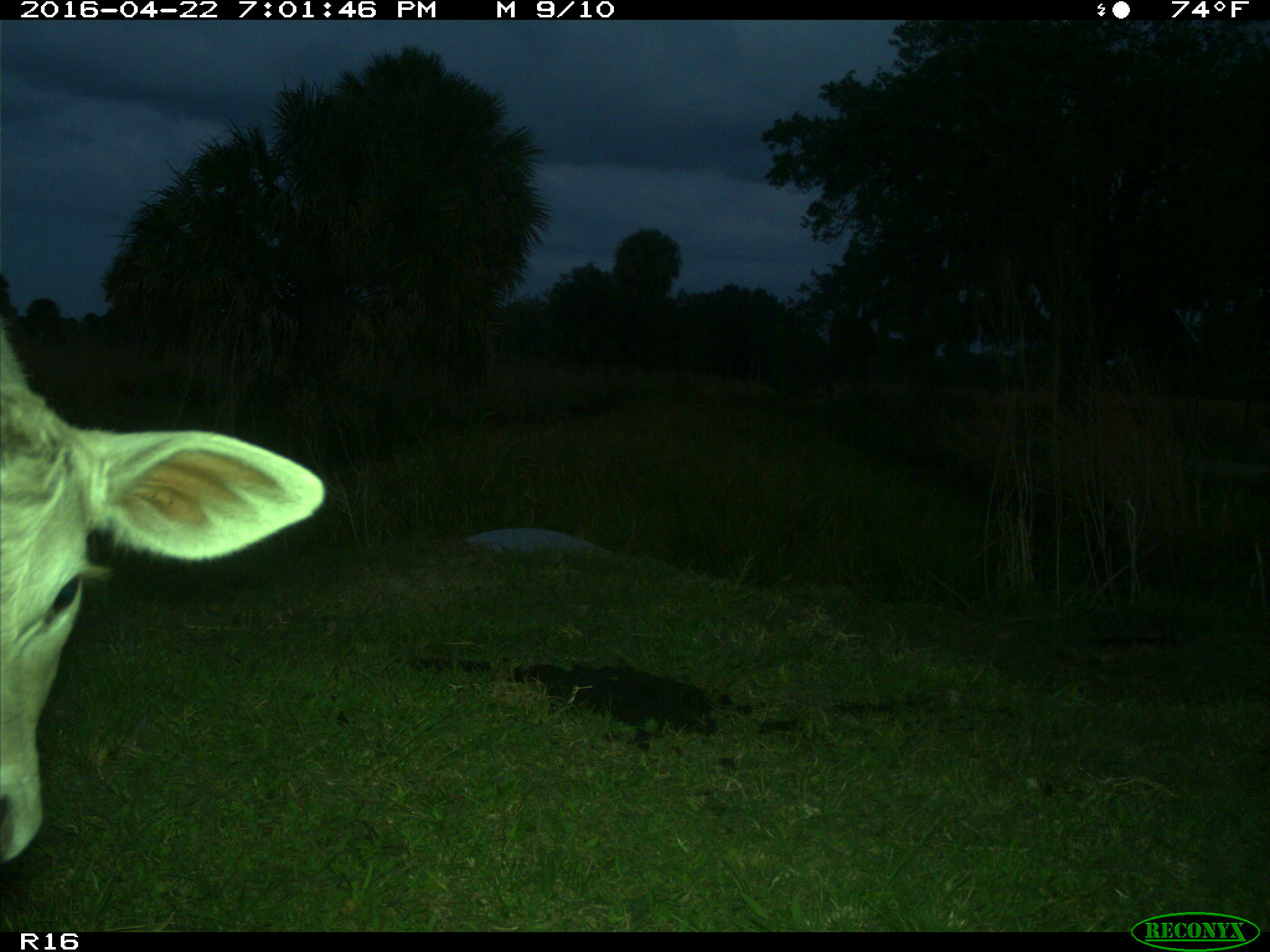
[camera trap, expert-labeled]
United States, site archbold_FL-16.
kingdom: Animalia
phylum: Chordata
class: Mammalia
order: Artiodactyla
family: Bovidae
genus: Bos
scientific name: Bos taurus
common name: domestic cow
Bos taurus (domestic cow).